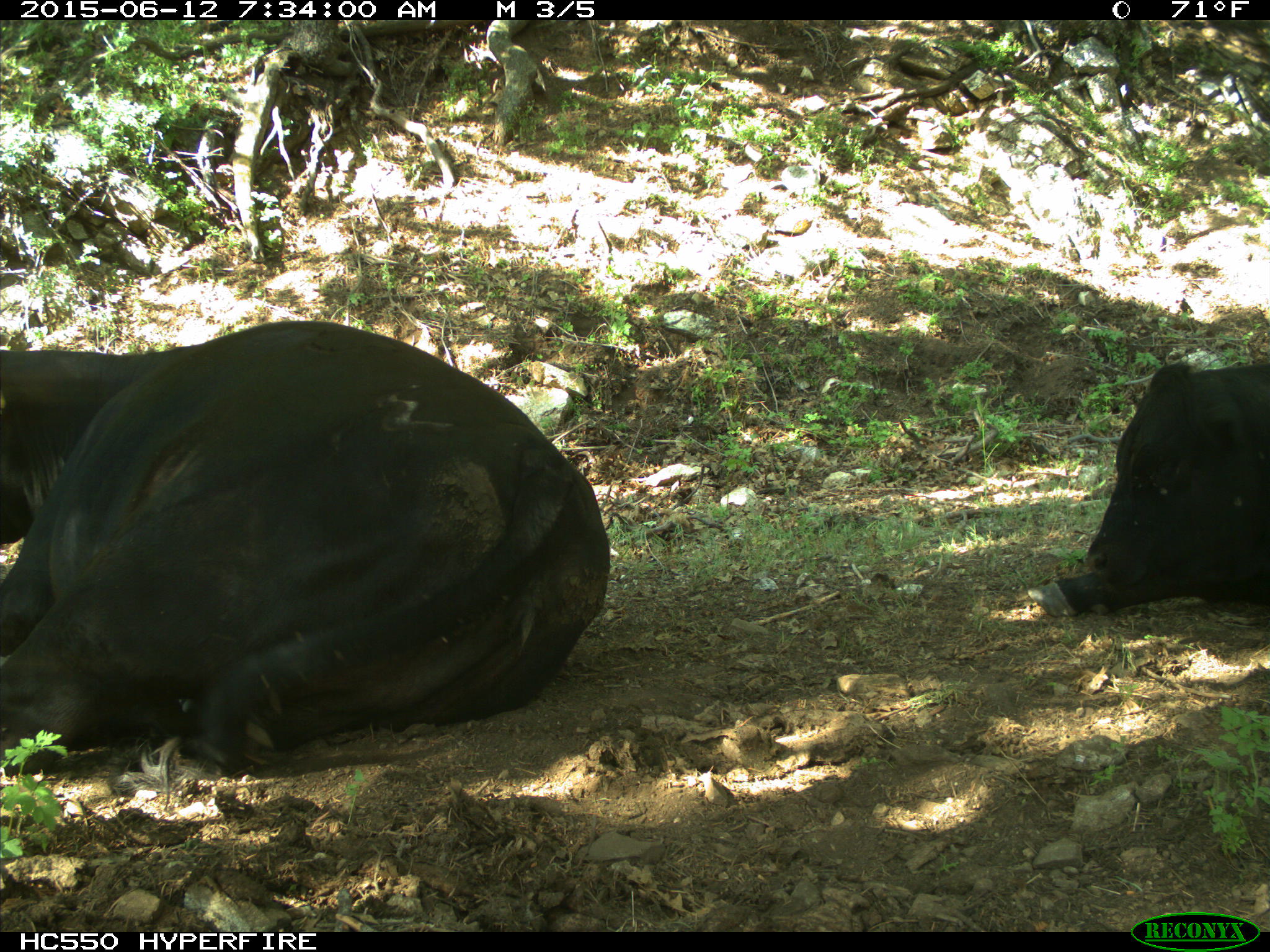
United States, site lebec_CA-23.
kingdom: Animalia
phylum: Chordata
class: Mammalia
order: Artiodactyla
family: Bovidae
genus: Bos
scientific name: Bos taurus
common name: domestic cow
Bos taurus (domestic cow).